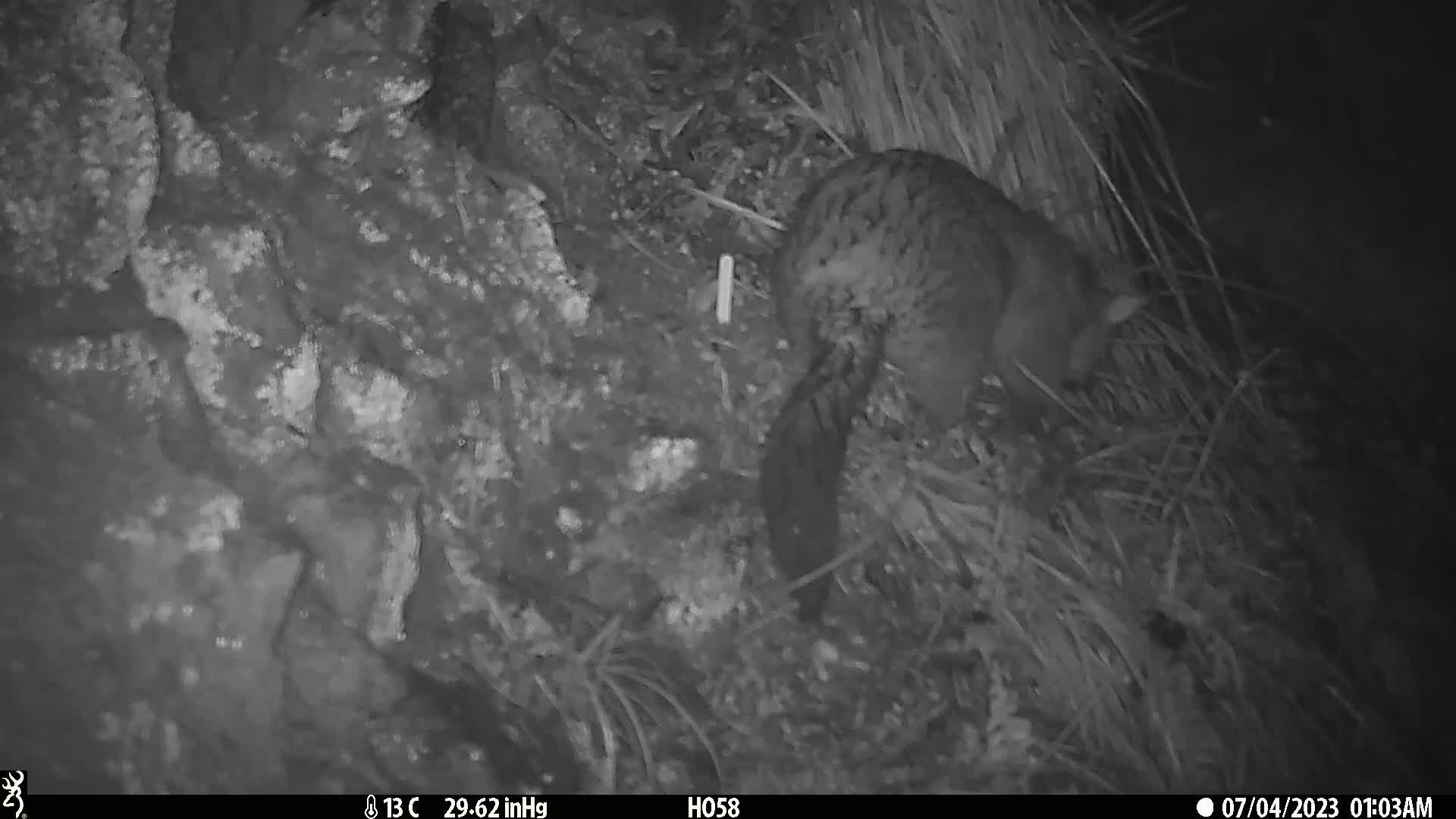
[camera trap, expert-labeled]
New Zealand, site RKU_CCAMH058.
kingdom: Animalia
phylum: Chordata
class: Mammalia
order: Diprotodontia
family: Phalangeridae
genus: Trichosurus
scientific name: Trichosurus vulpecula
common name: common brushtail possum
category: possum